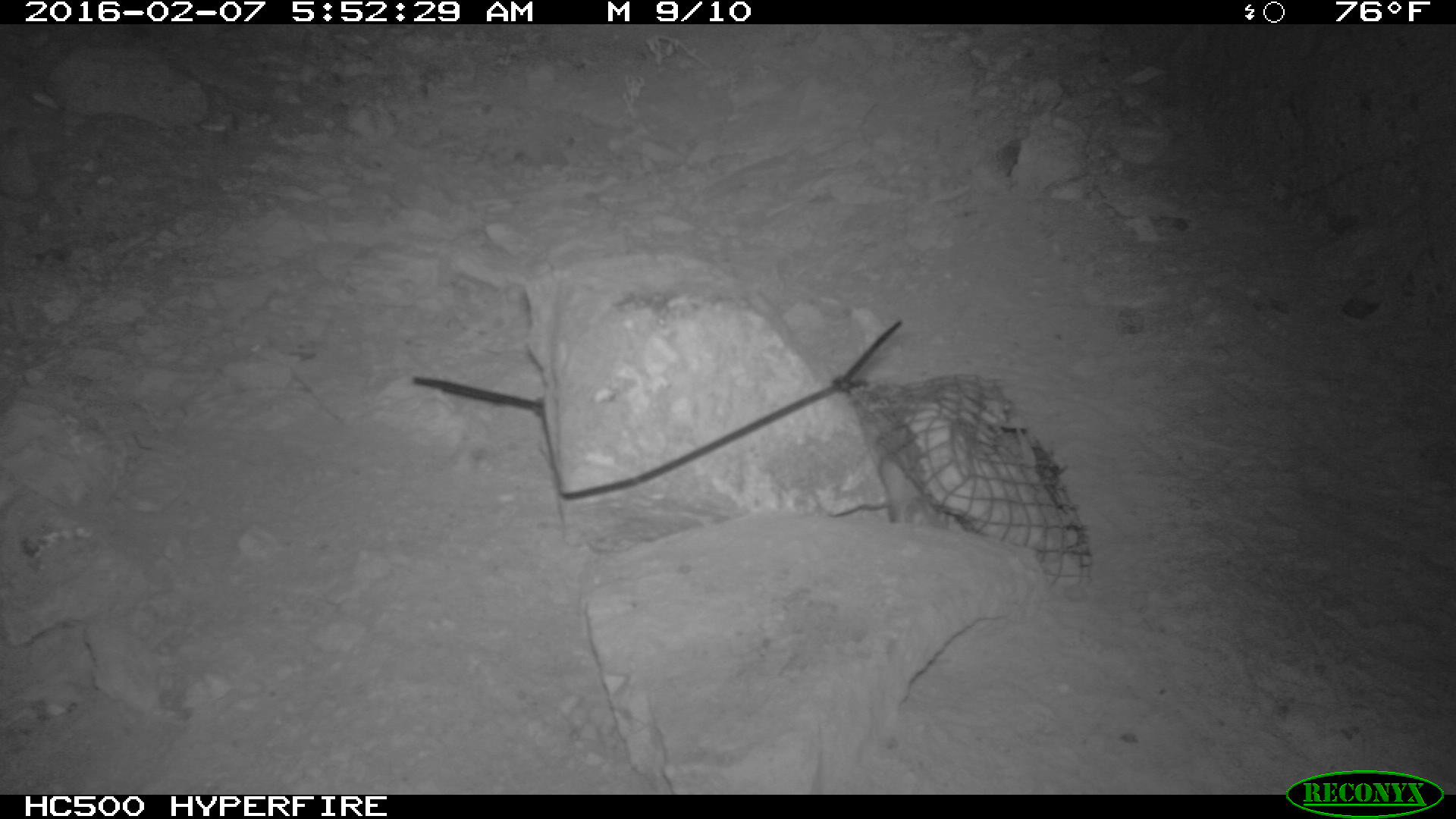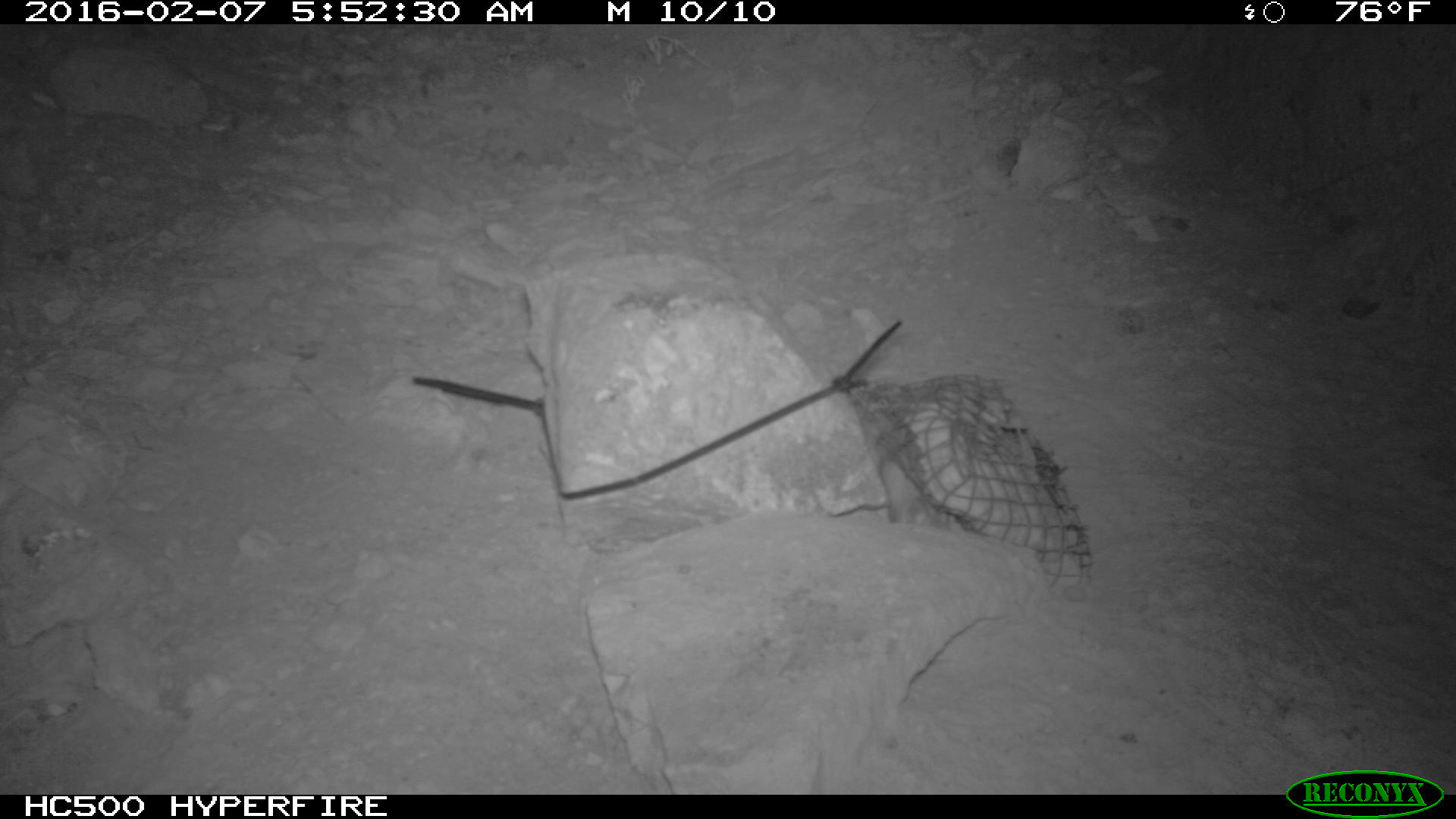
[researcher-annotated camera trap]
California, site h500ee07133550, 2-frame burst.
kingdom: Animalia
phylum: Chordata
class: Mammalia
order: Rodentia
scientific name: Rodentia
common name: rodent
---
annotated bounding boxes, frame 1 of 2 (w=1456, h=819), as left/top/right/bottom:
rodent: 884/450/938/522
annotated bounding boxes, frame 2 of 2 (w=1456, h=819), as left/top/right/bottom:
rodent: 877/455/956/531